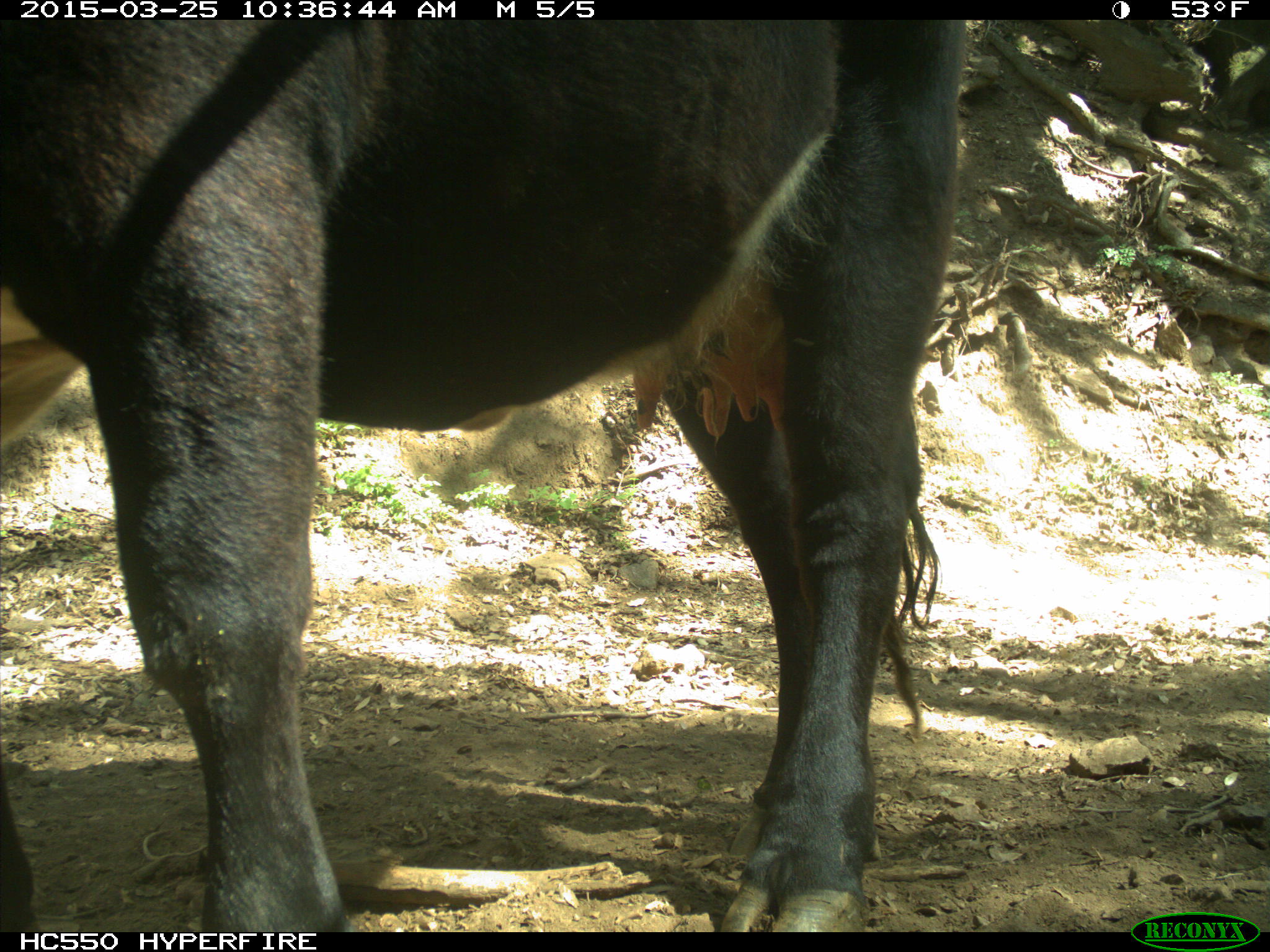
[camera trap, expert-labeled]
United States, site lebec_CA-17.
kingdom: Animalia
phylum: Chordata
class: Mammalia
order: Artiodactyla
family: Bovidae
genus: Bos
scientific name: Bos taurus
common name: domestic cow